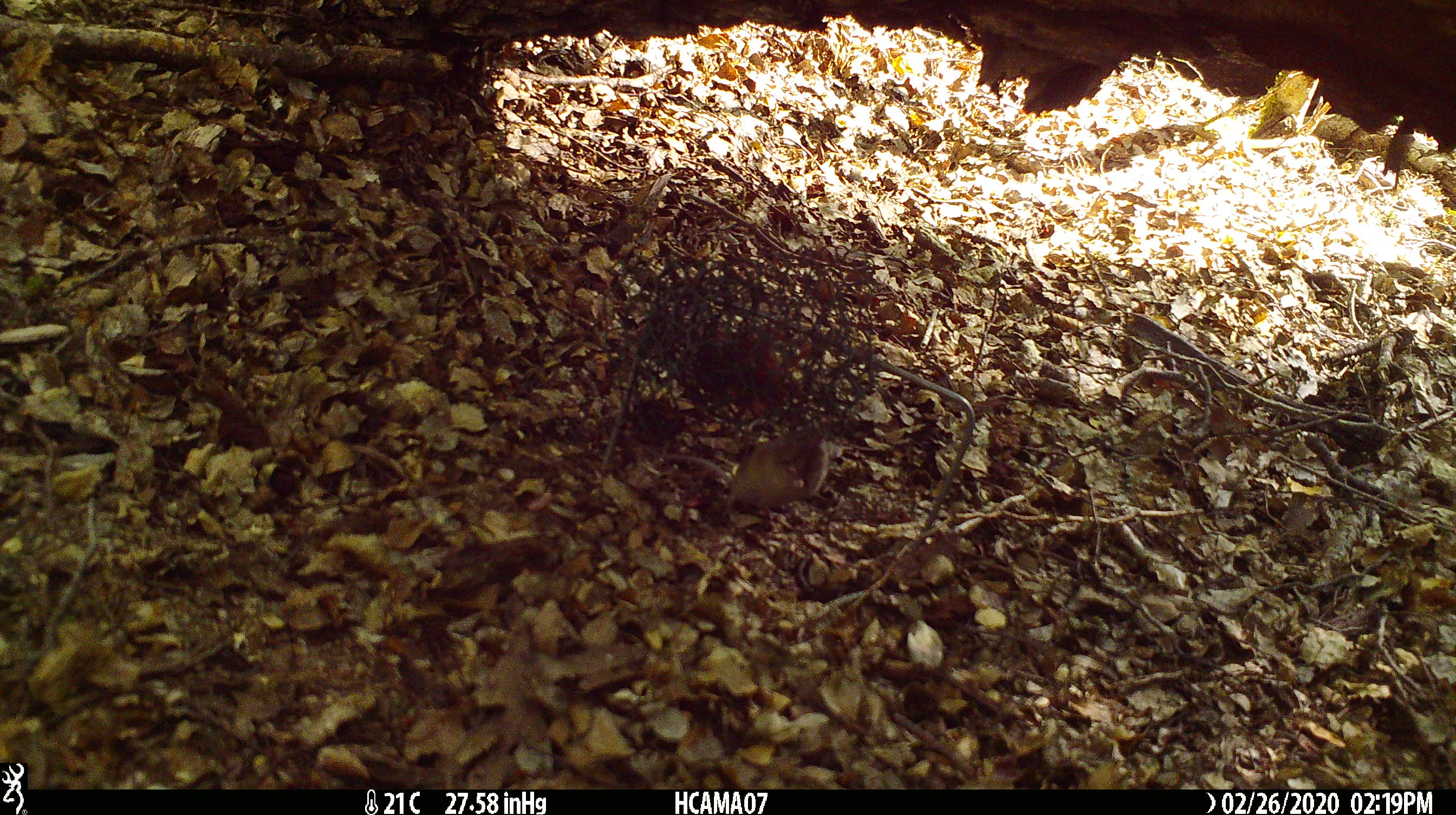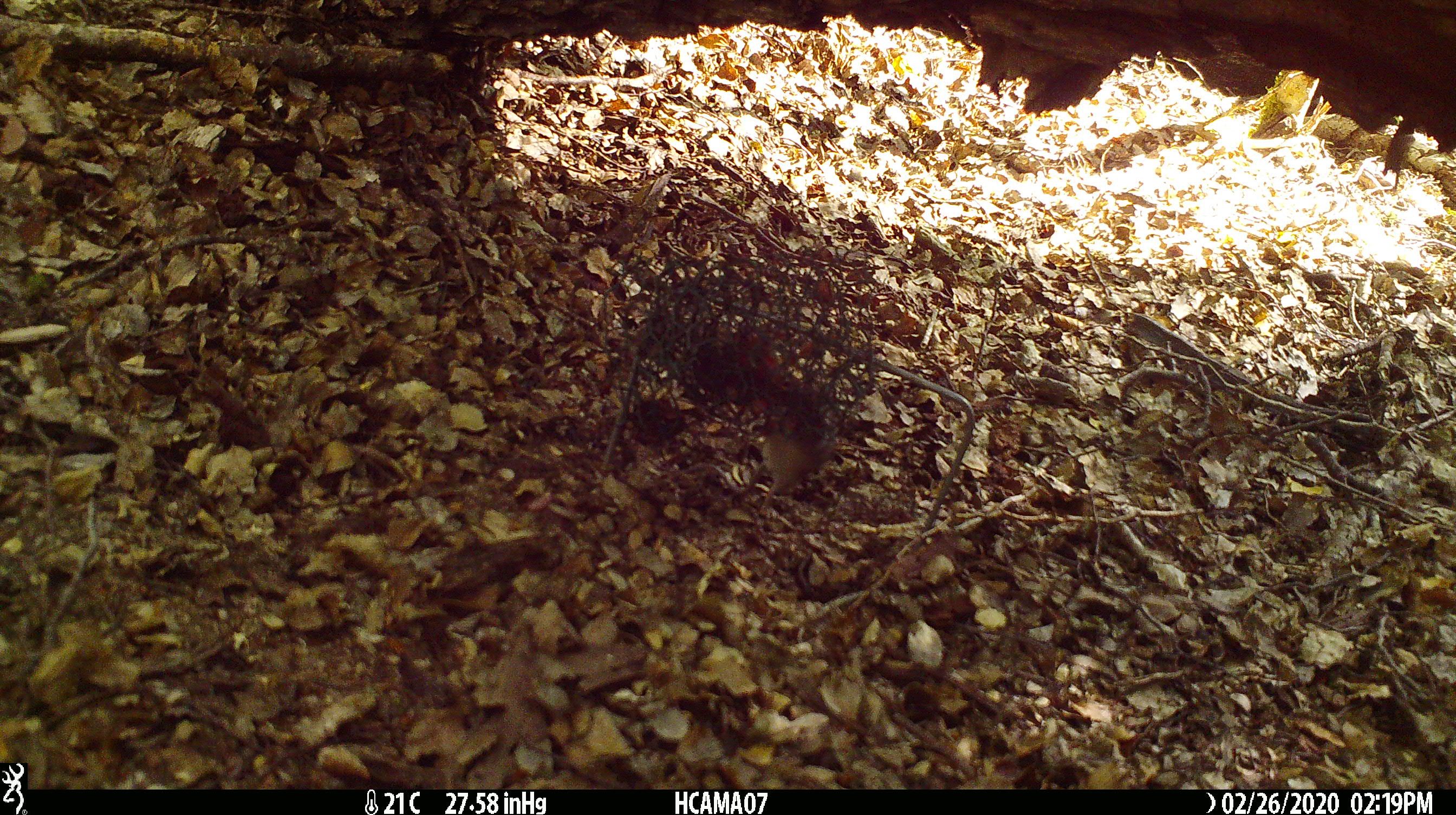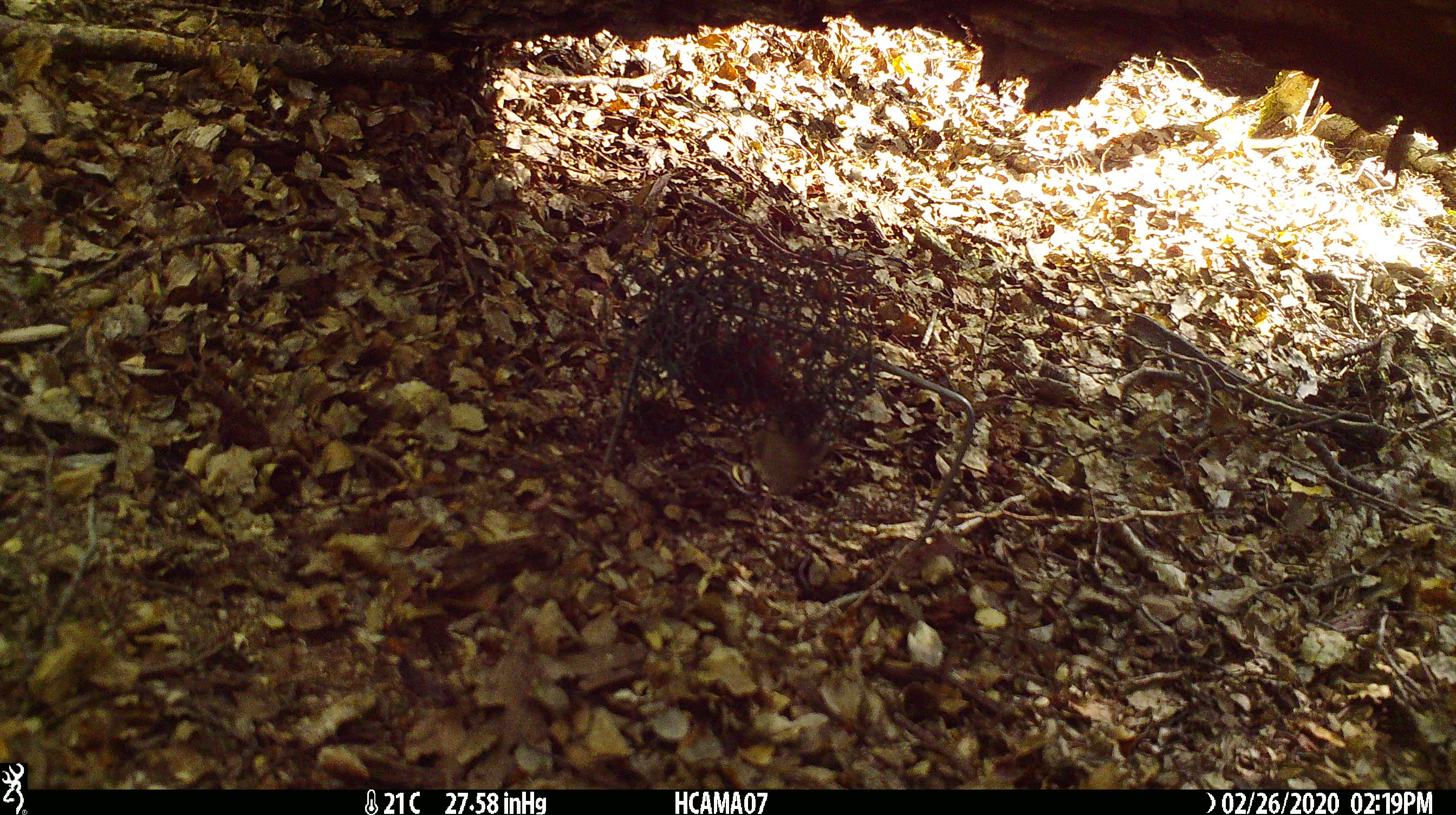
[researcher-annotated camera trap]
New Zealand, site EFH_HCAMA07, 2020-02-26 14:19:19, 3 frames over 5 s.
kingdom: Animalia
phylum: Chordata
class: Mammalia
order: Rodentia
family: Muridae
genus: Mus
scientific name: Mus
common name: mouse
Mouse (Mus).